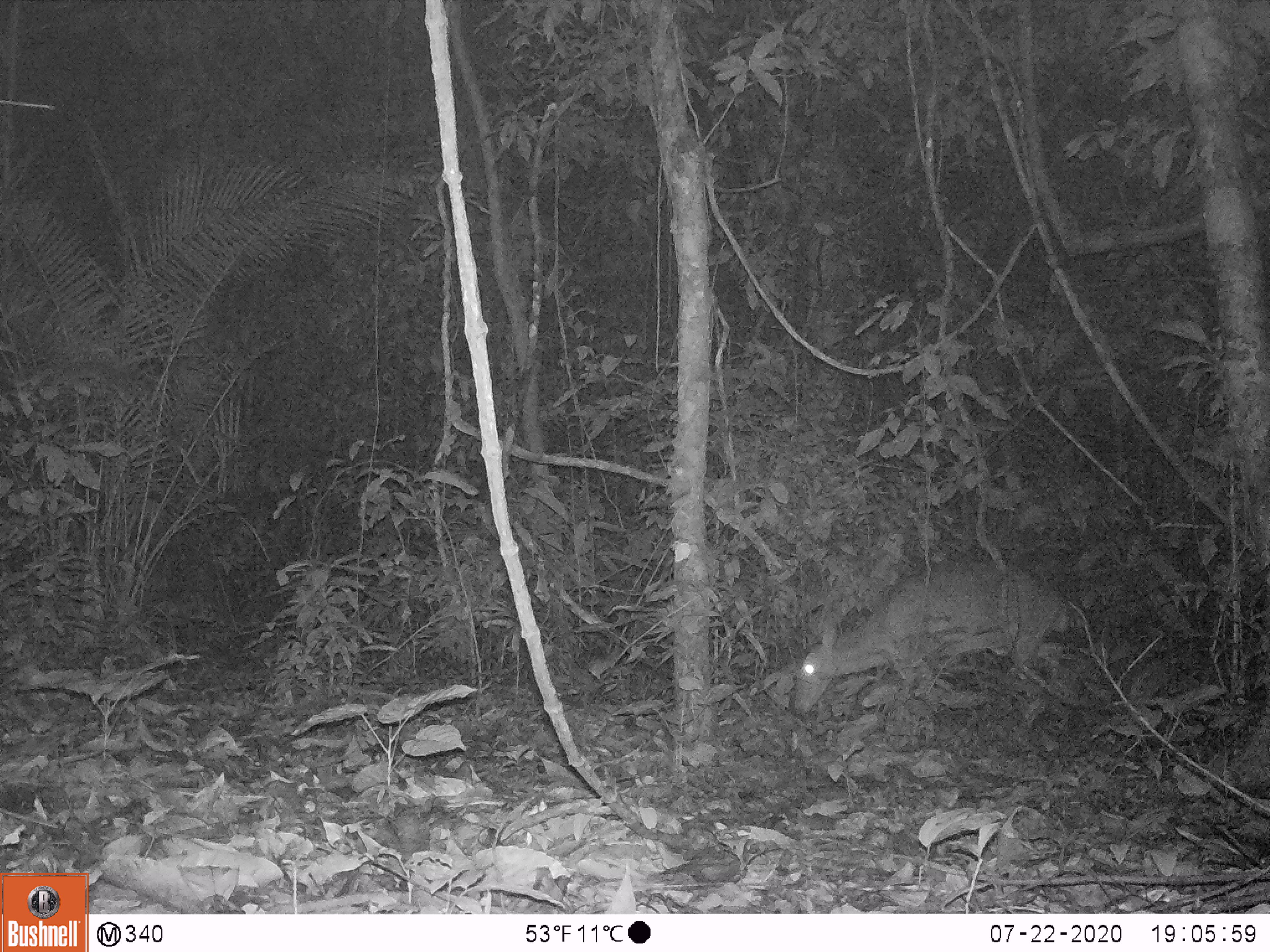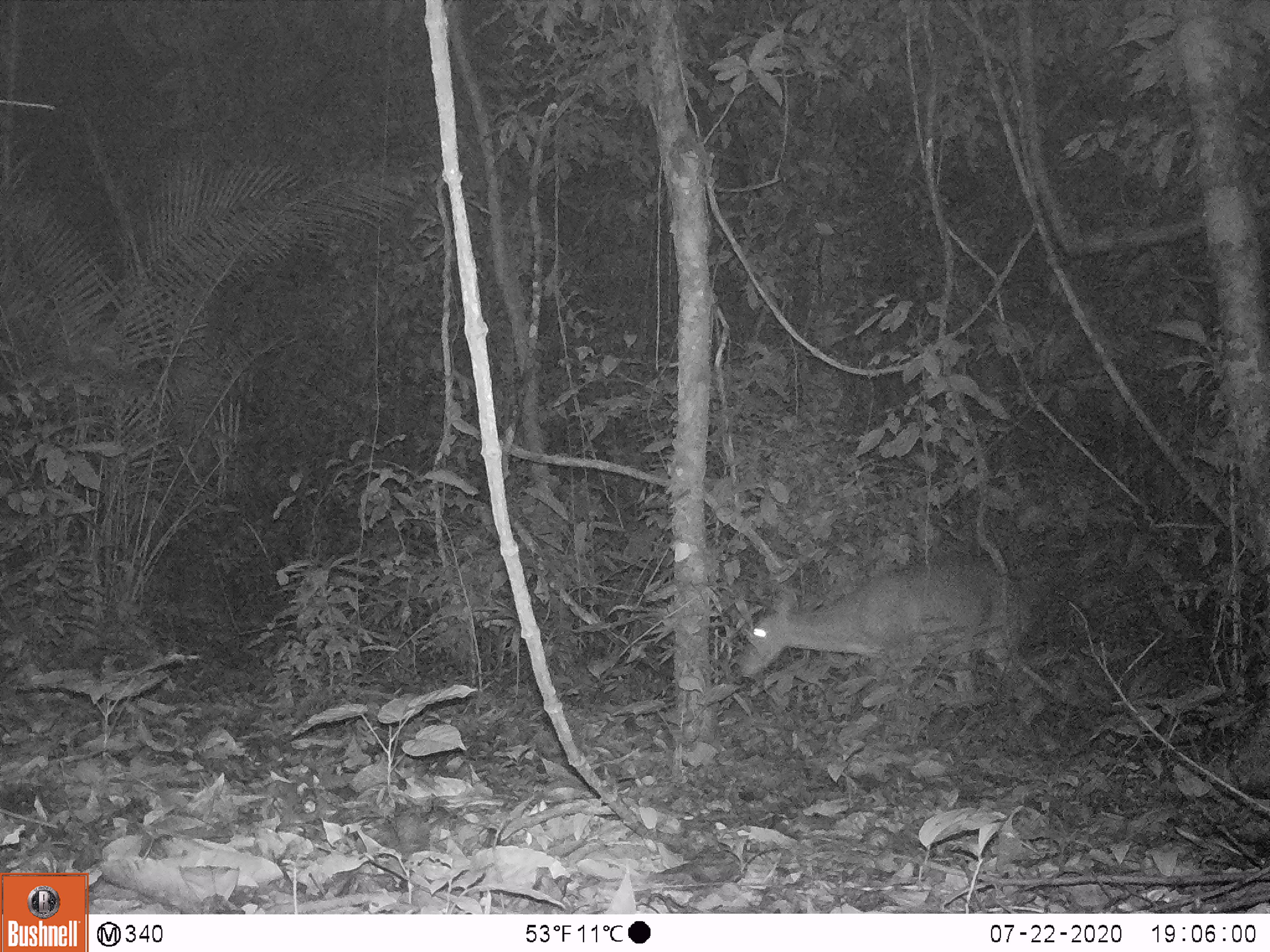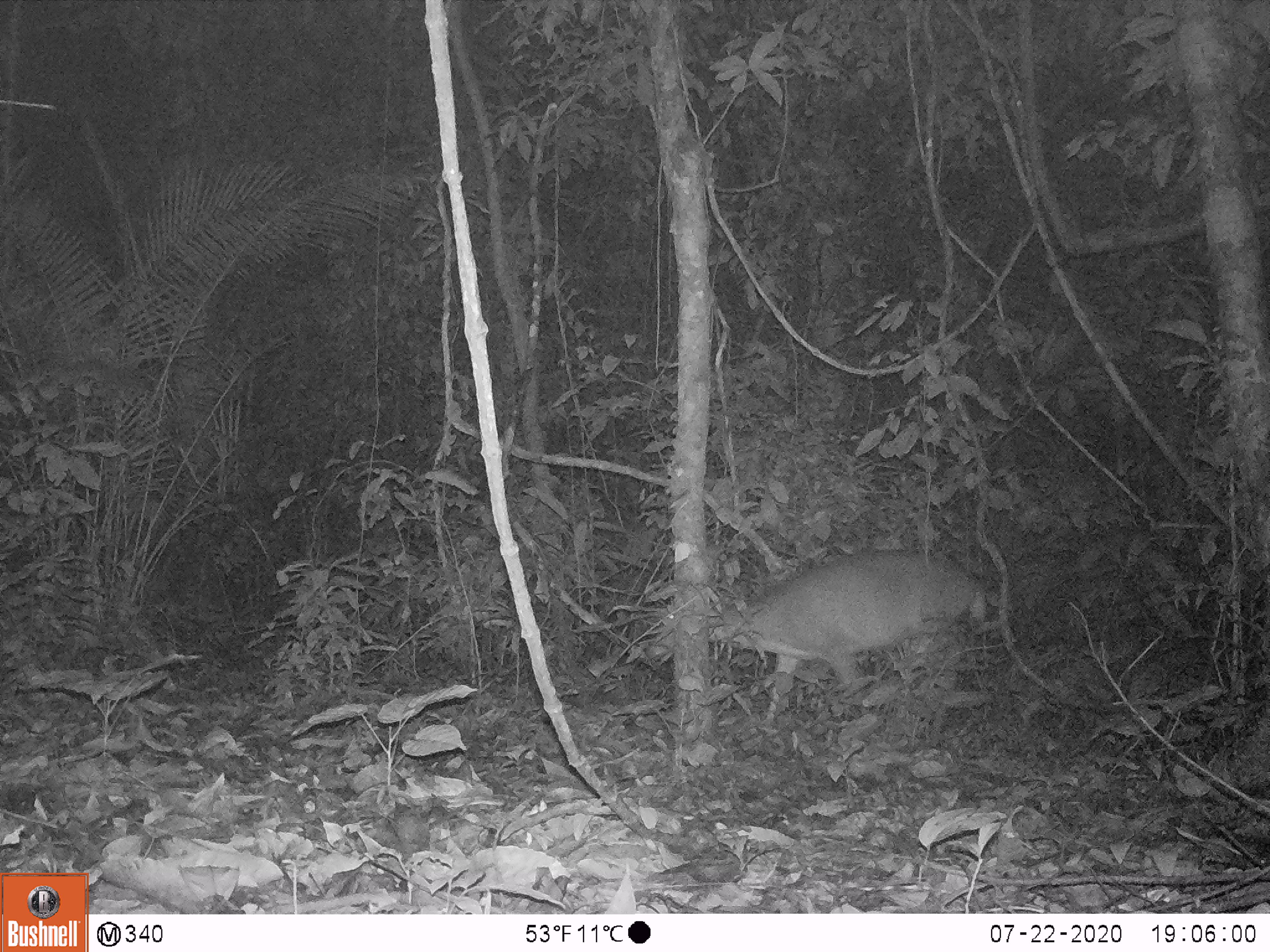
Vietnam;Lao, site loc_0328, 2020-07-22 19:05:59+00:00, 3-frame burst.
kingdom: Animalia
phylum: Chordata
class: Mammalia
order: Artiodactyla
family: Cervidae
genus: Muntiacus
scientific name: Muntiacus vuquangensis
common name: large-antlered muntjac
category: large antlered muntjac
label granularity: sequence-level